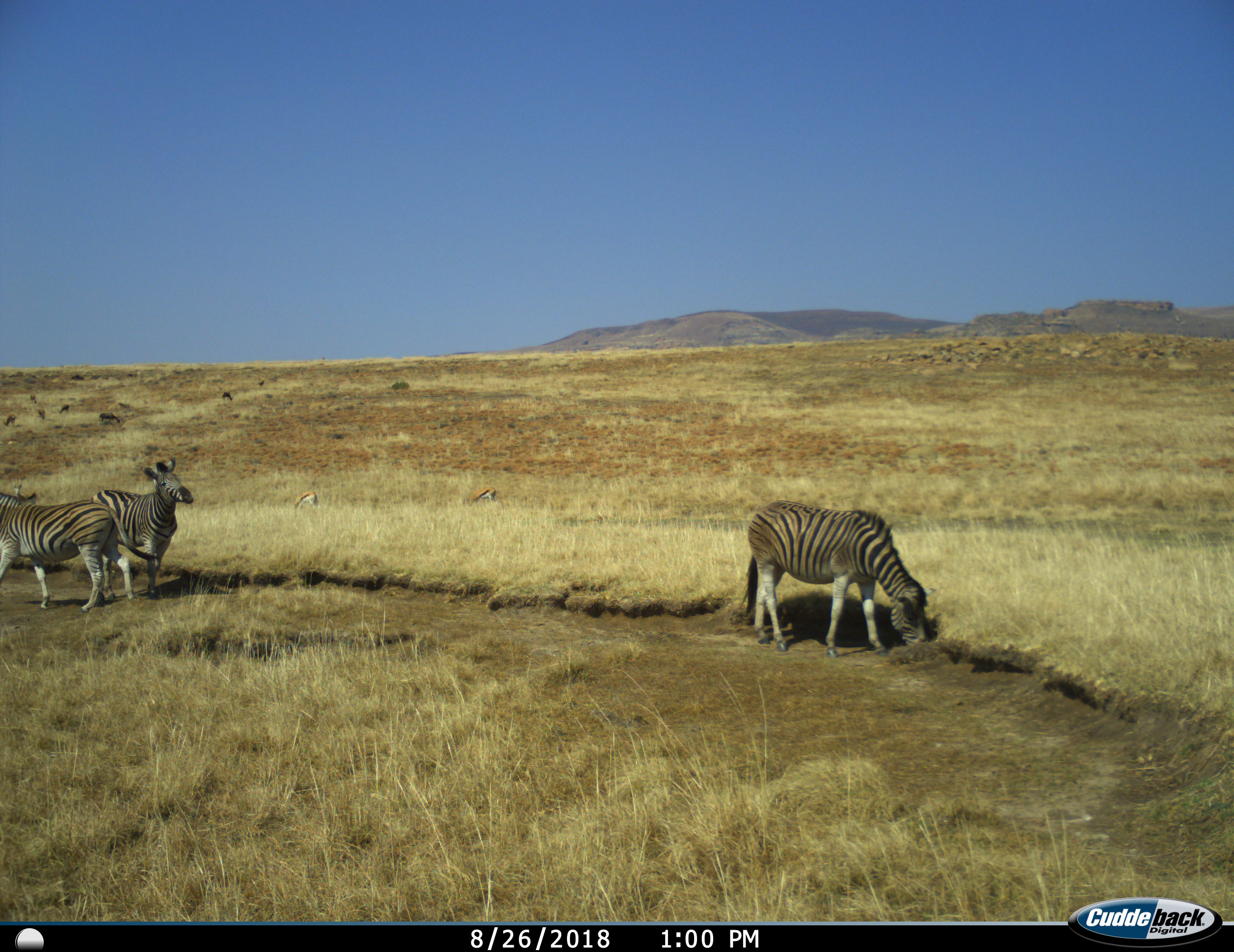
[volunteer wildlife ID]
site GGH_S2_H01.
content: unidentified animal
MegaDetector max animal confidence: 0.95